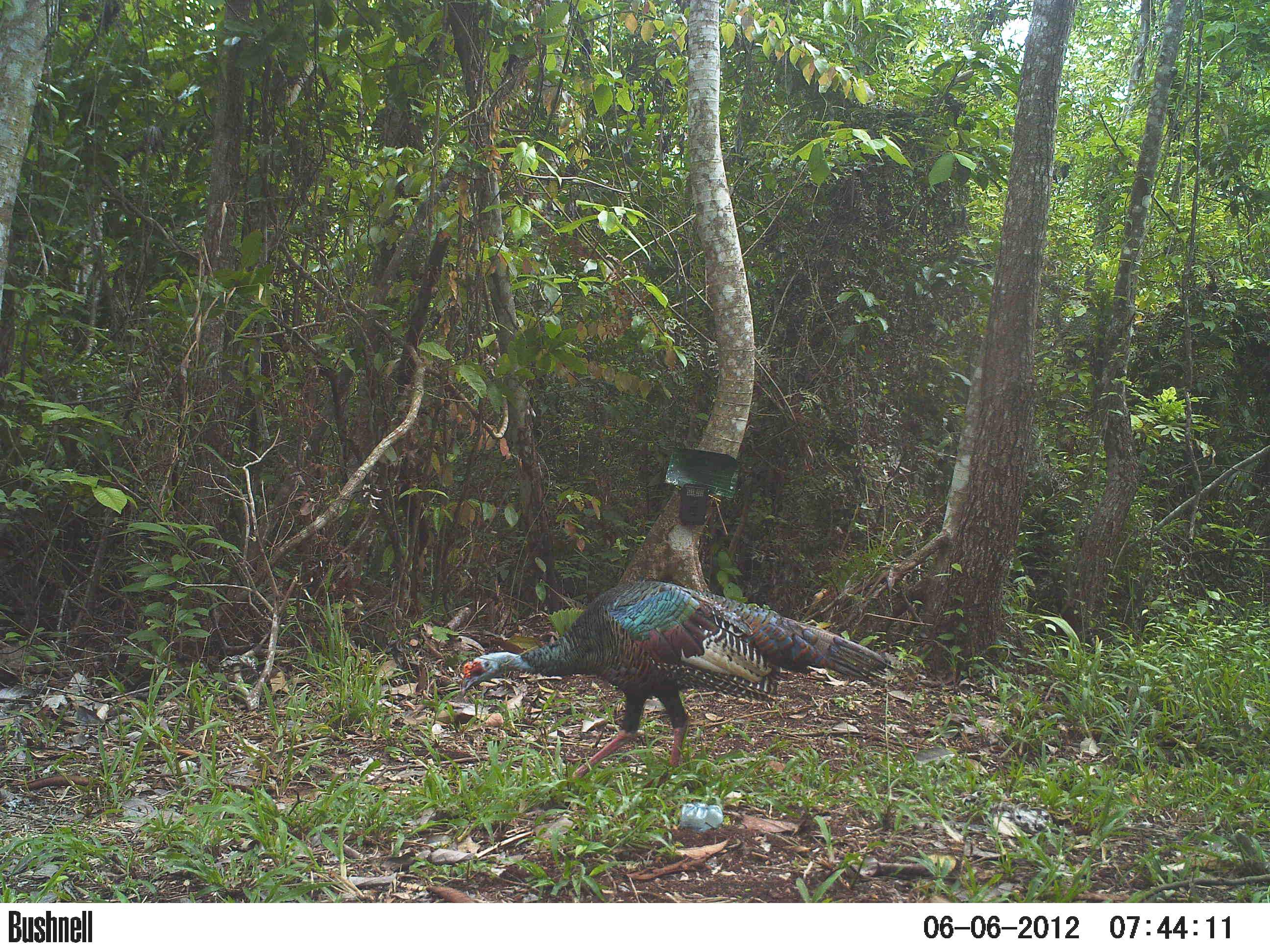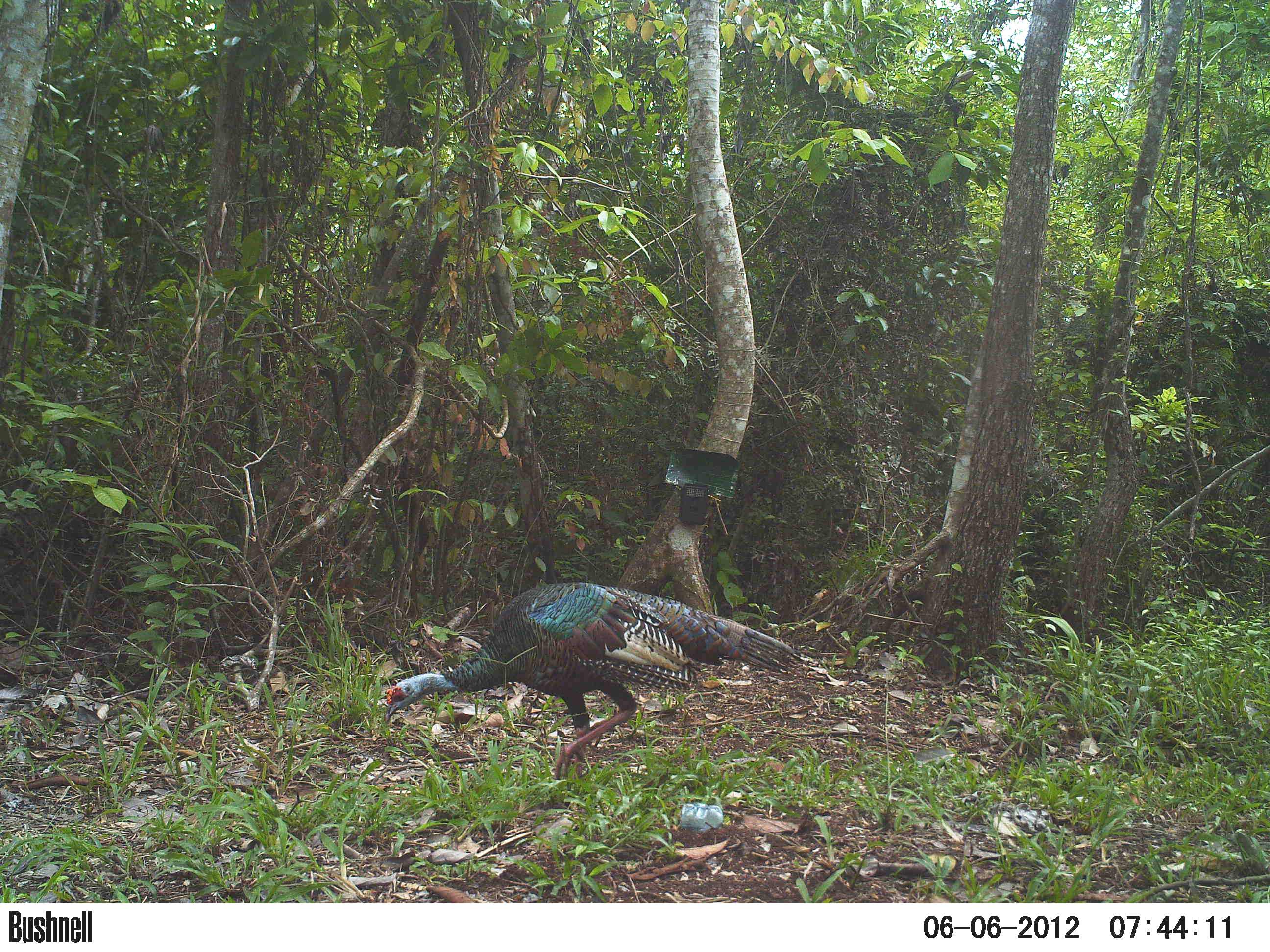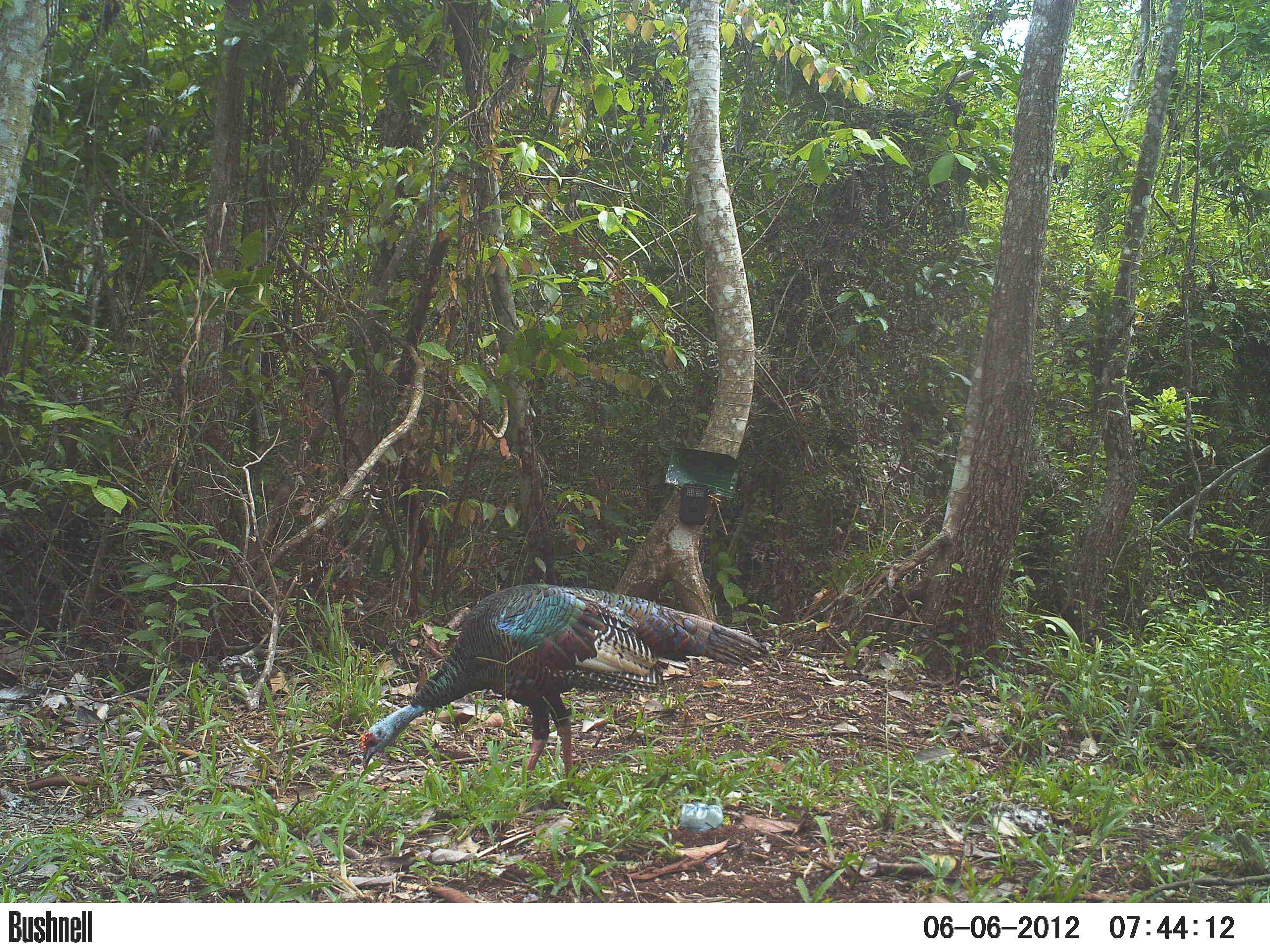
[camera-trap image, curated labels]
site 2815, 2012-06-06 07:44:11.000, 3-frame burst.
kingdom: Animalia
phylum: Chordata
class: Aves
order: Galliformes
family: Phasianidae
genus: Meleagris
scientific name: Meleagris ocellata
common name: ocellated turkey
Meleagris ocellata (ocellated turkey), count 1, age adult.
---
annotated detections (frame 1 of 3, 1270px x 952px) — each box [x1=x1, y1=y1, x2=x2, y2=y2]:
meleagris ocellata: [x1=459, y1=579, x2=895, y2=790]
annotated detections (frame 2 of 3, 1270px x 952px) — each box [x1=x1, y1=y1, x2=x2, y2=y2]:
meleagris ocellata: [x1=383, y1=581, x2=811, y2=781]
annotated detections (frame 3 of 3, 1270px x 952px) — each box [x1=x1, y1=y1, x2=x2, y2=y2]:
meleagris ocellata: [x1=358, y1=583, x2=769, y2=791]